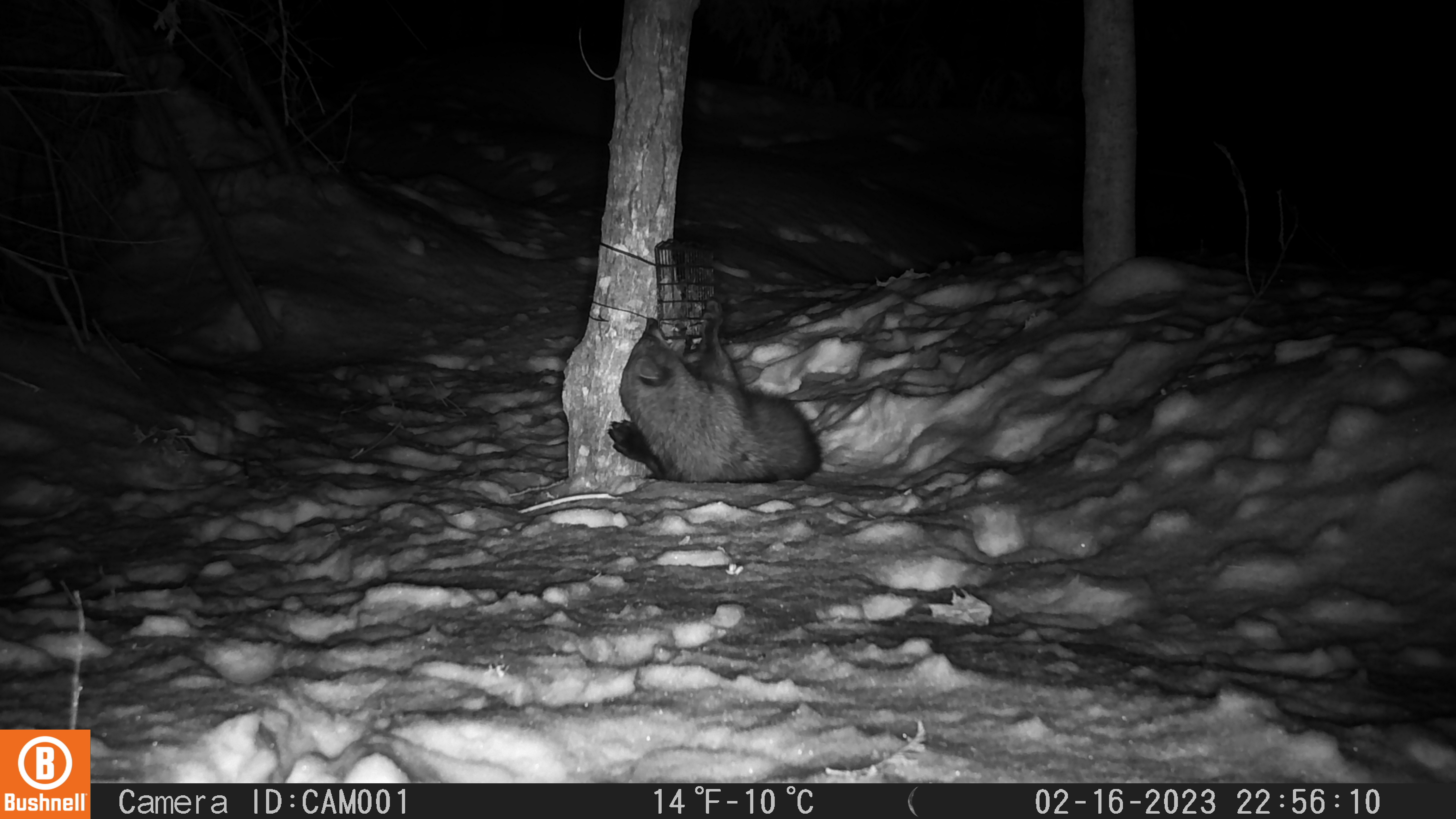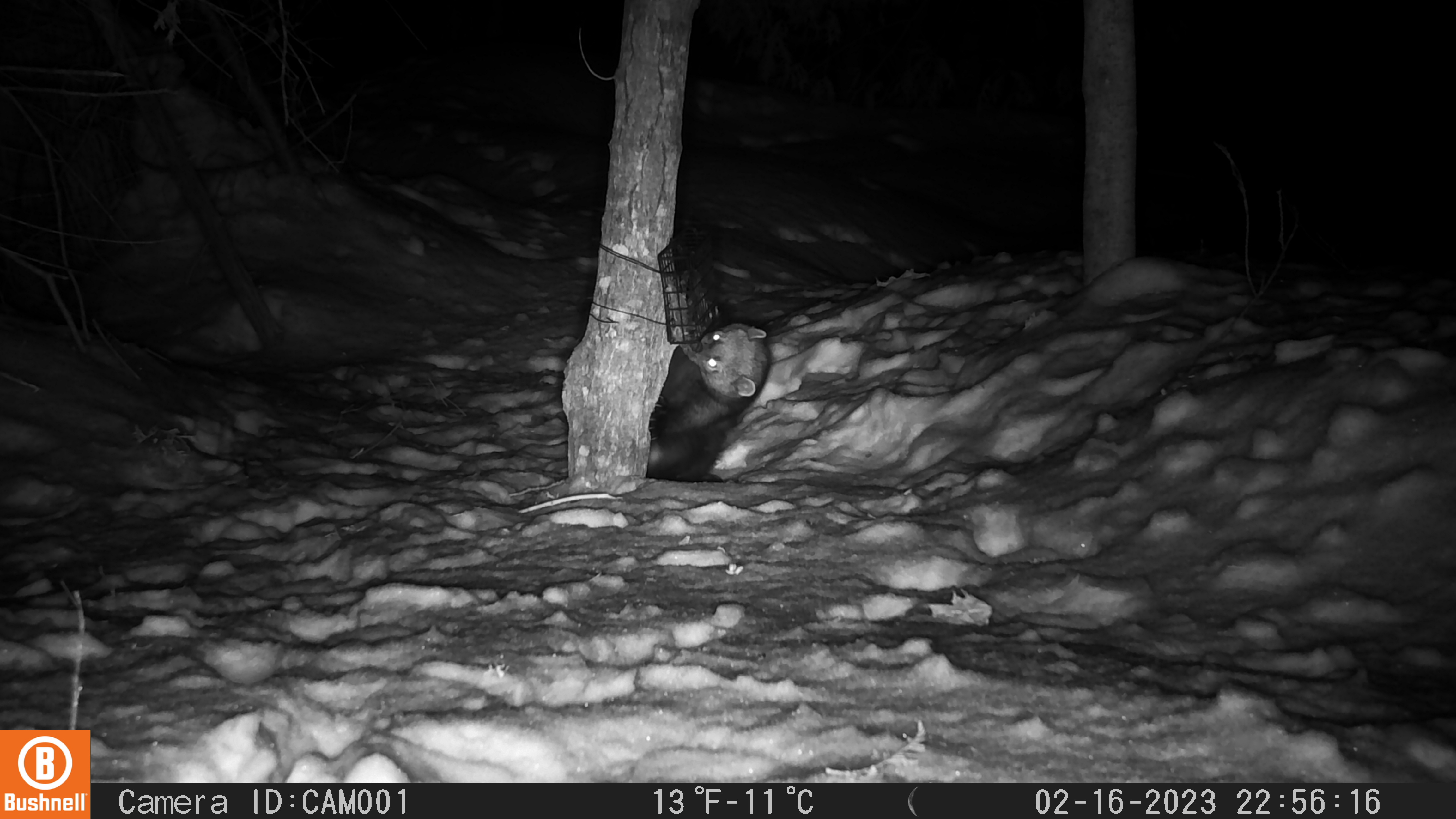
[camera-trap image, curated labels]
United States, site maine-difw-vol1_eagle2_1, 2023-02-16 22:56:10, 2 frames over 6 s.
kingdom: Animalia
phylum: Chordata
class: Mammalia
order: Carnivora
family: Mustelidae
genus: Pekania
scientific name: Pekania pennanti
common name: fisher